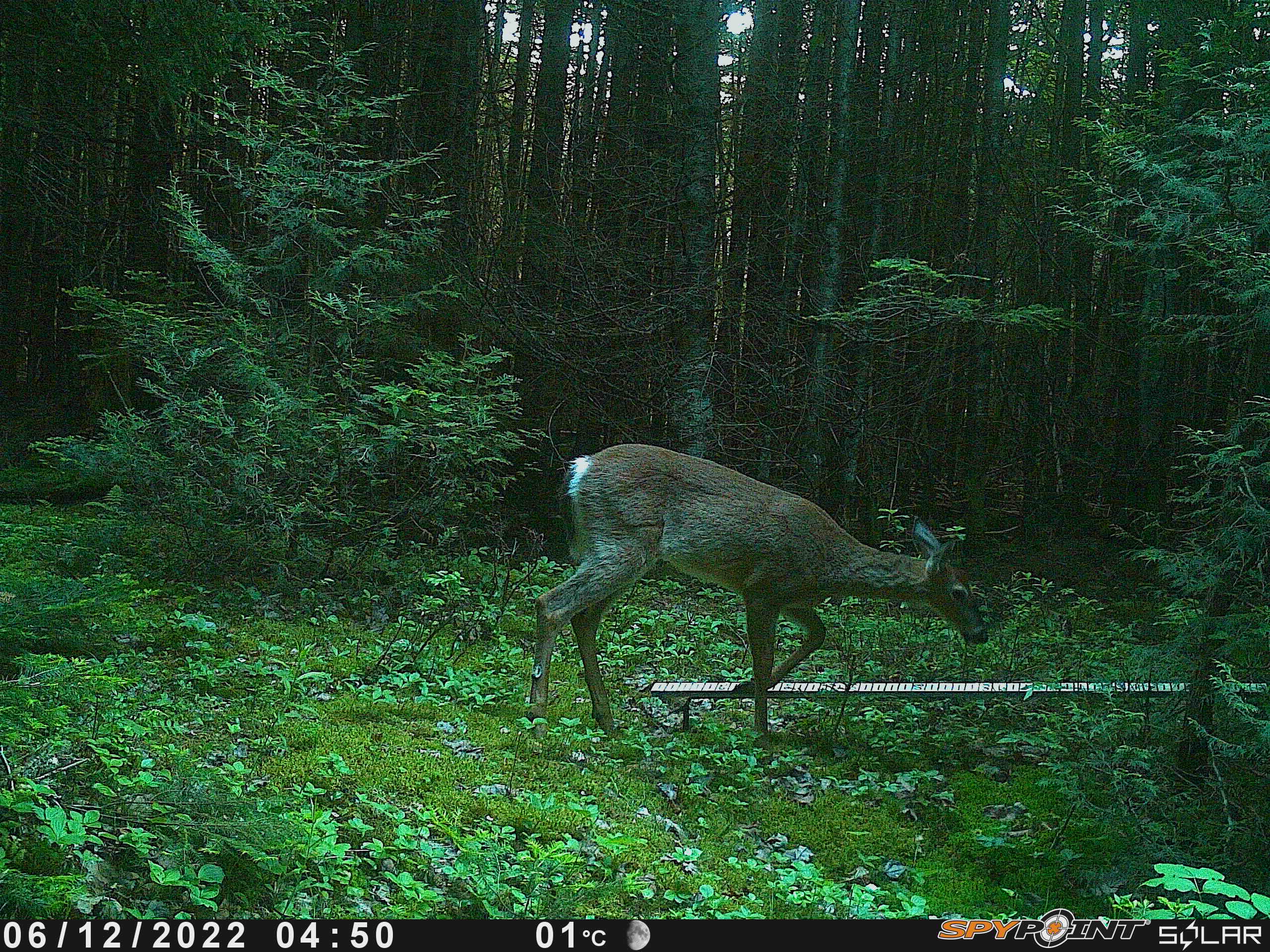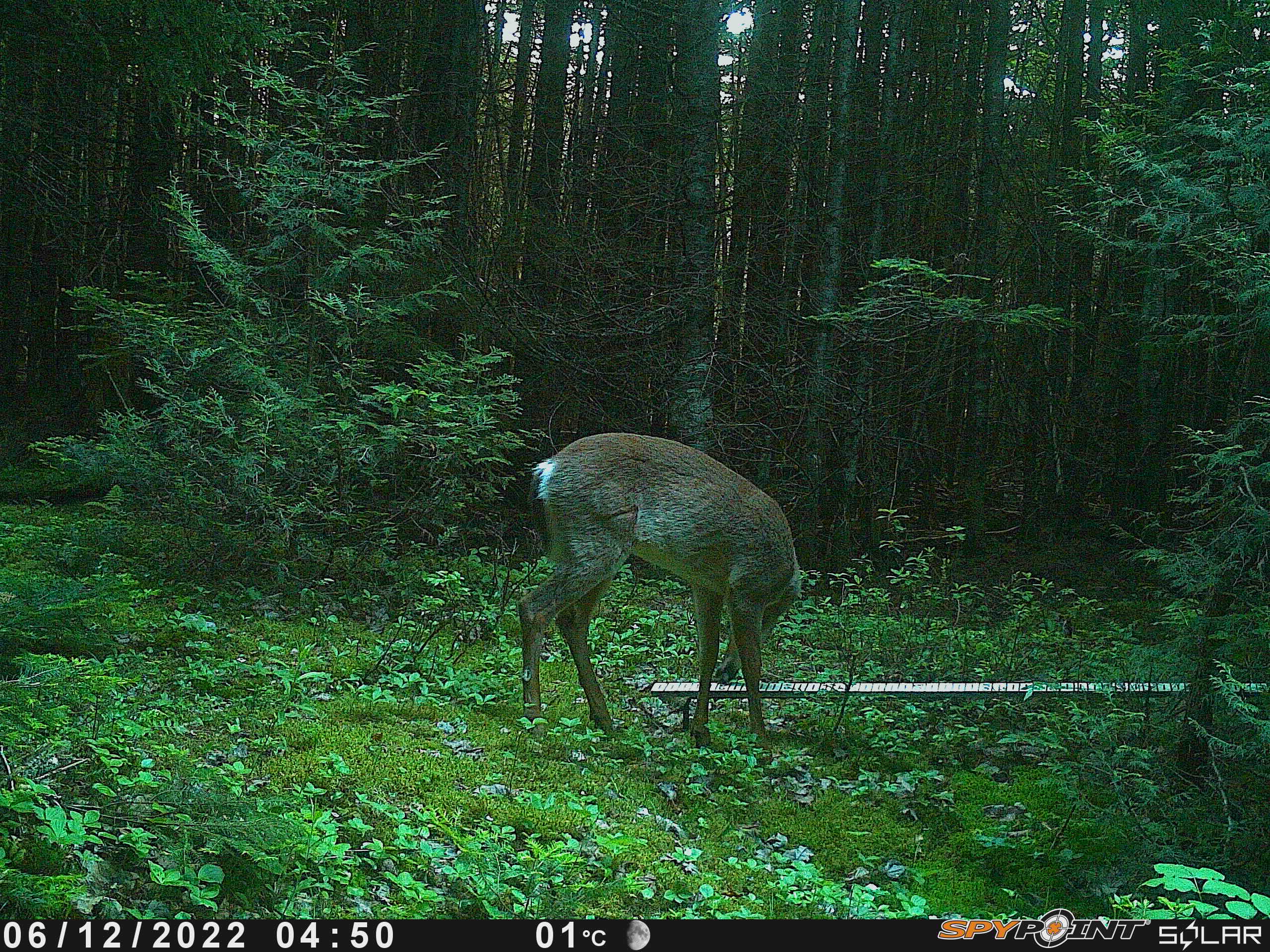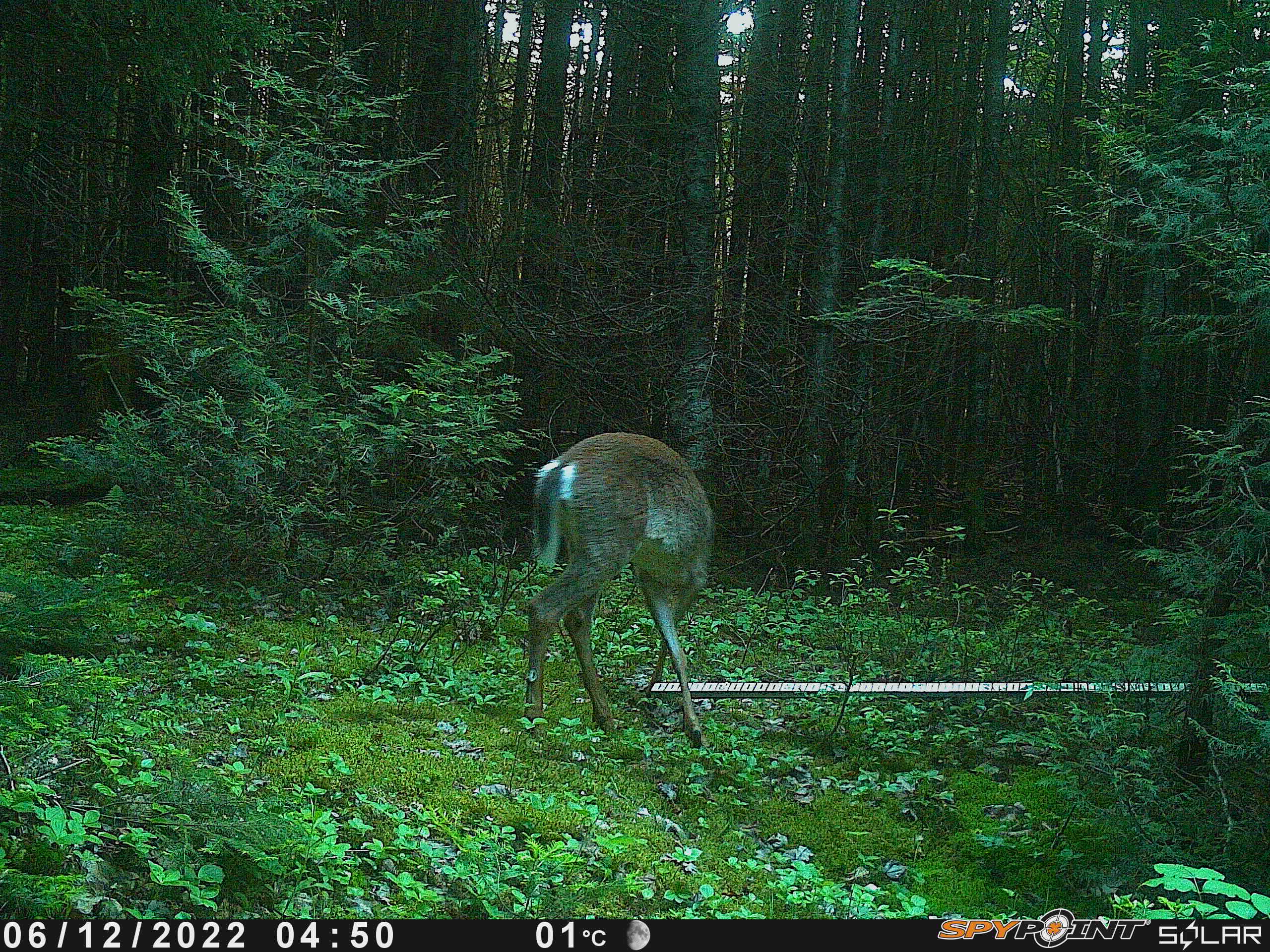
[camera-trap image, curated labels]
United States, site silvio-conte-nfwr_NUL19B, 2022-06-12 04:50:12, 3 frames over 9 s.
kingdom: Animalia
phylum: Chordata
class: Mammalia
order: Artiodactyla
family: Cervidae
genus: Odocoileus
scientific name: Odocoileus virginianus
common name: white-tailed deer